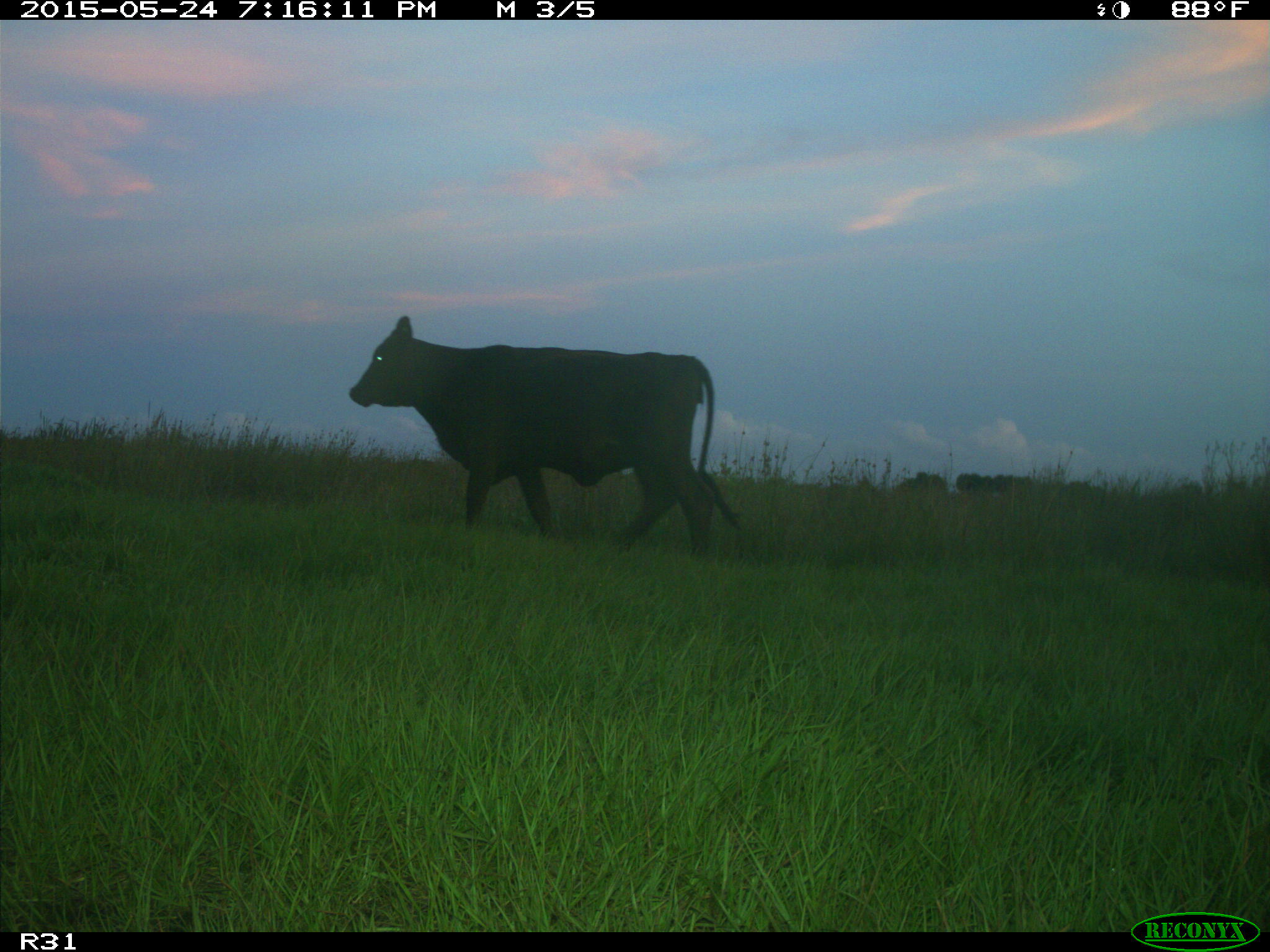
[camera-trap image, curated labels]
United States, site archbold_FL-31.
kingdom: Animalia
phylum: Chordata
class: Mammalia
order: Artiodactyla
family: Bovidae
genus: Bos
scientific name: Bos taurus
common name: domestic cow